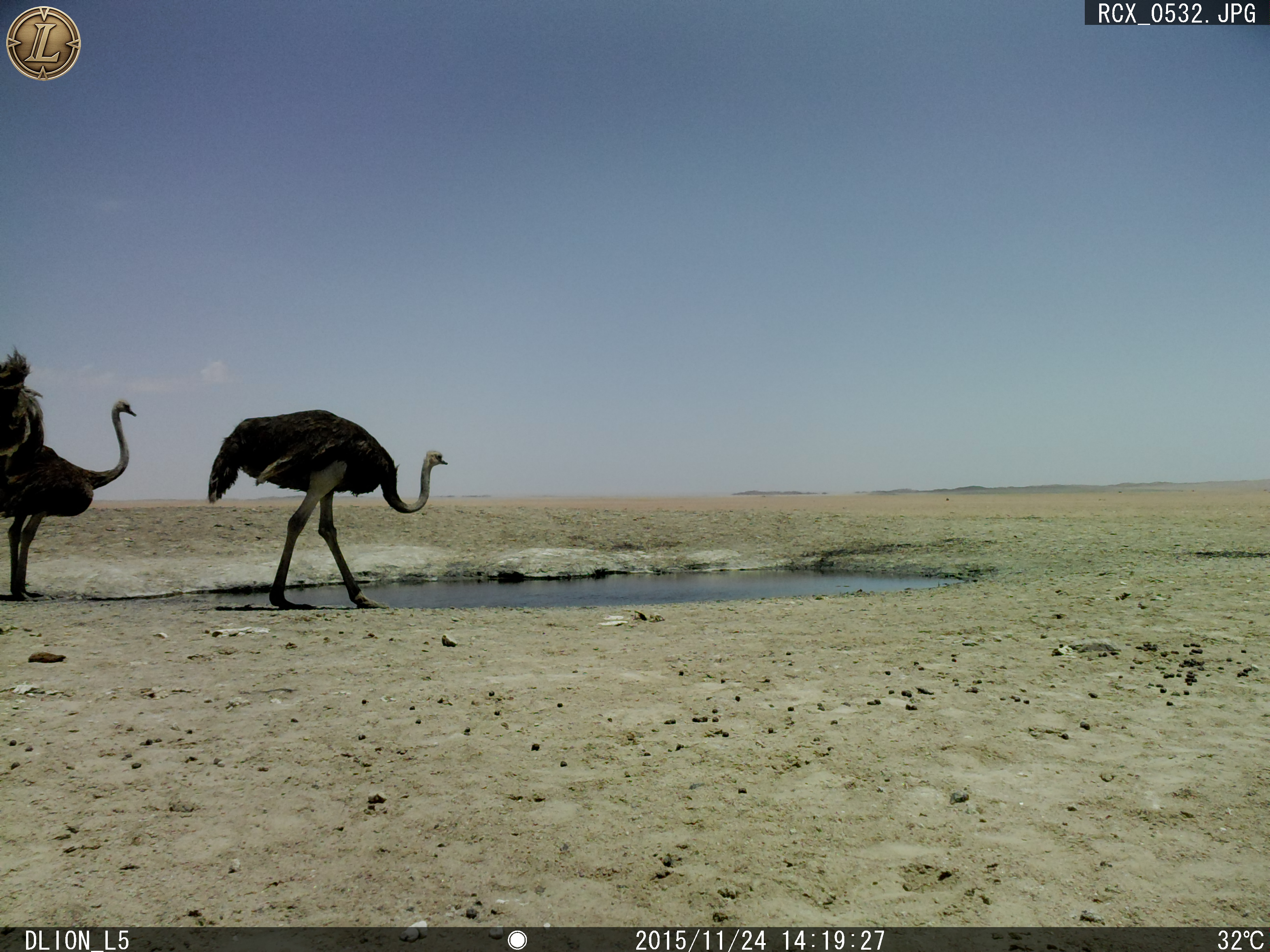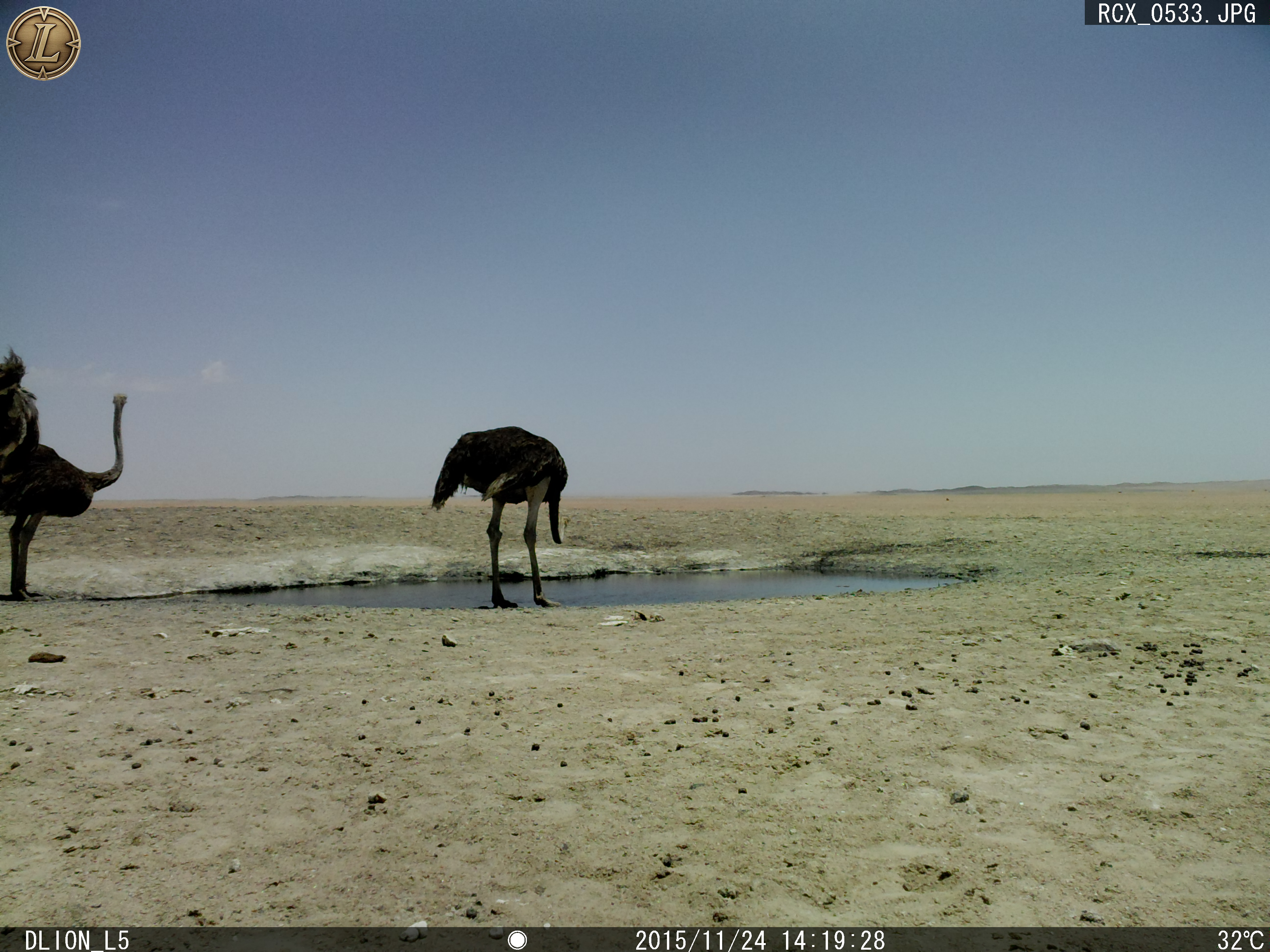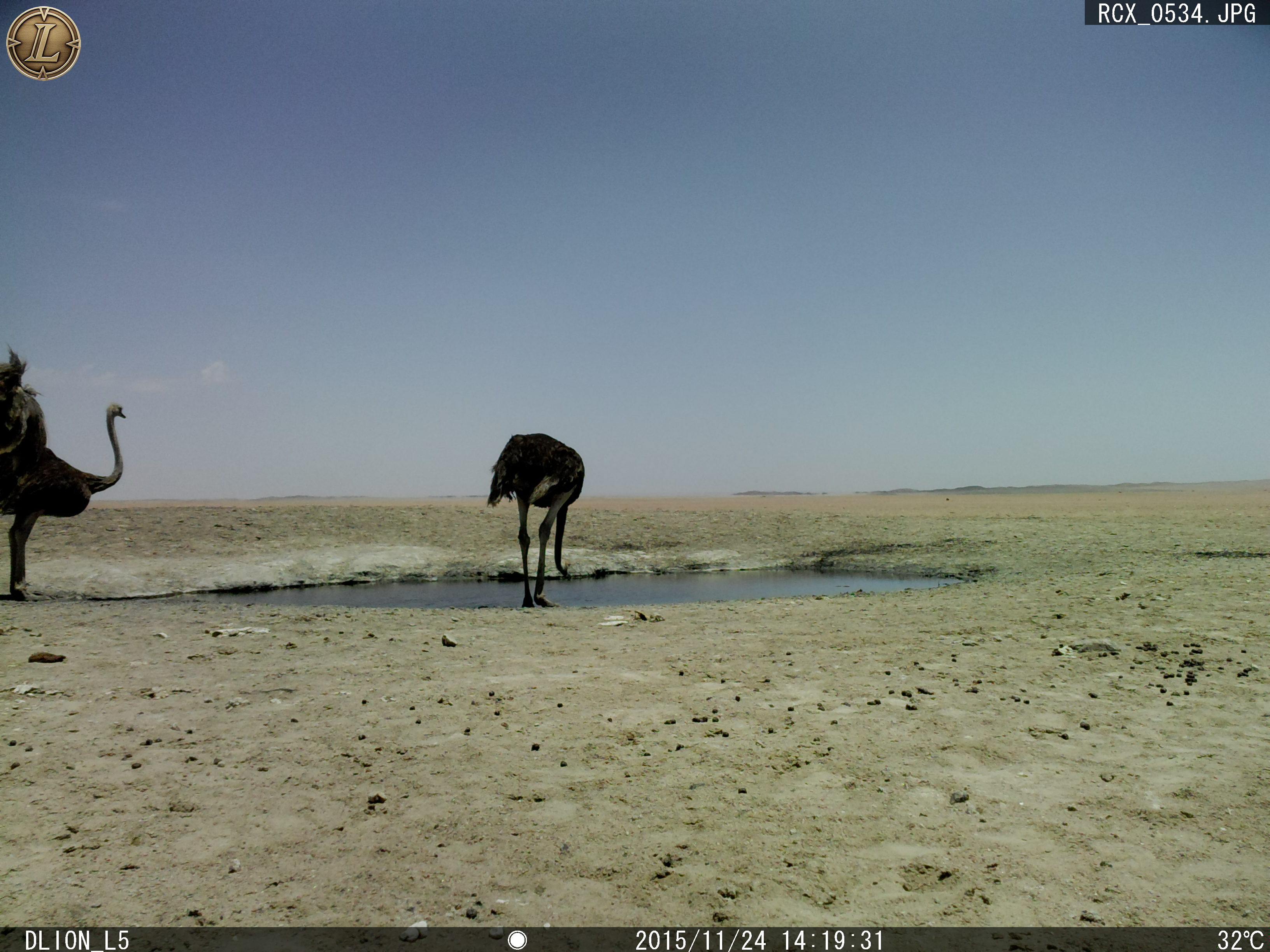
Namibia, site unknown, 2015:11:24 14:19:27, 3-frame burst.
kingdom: Animalia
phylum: Chordata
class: Aves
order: Struthioniformes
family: Struthionidae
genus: Struthio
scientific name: Struthio camelus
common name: common ostrich